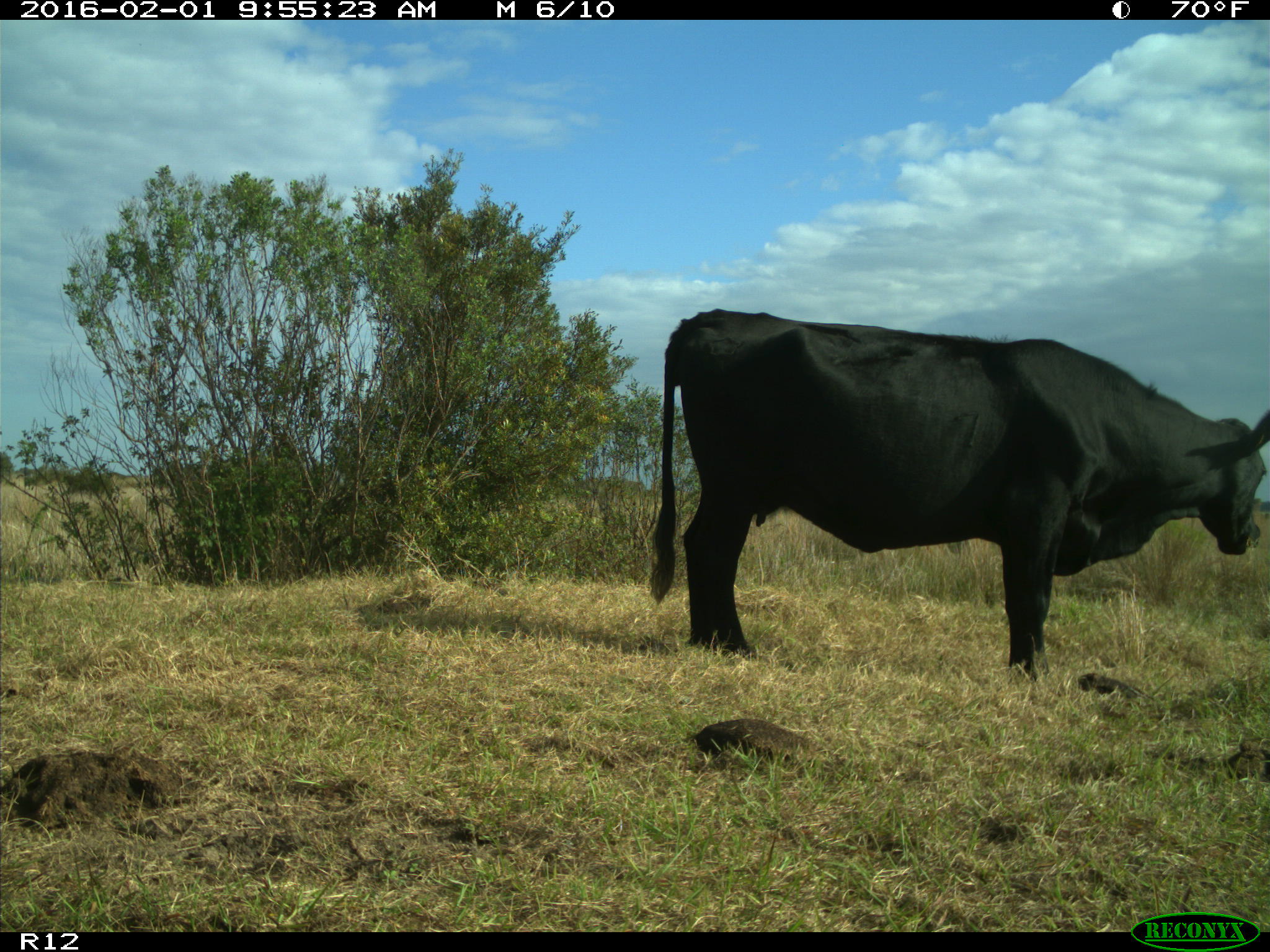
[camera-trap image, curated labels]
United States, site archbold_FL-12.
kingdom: Animalia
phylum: Chordata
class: Mammalia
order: Artiodactyla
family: Bovidae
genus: Bos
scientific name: Bos taurus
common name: domestic cow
Bos taurus (domestic cow).